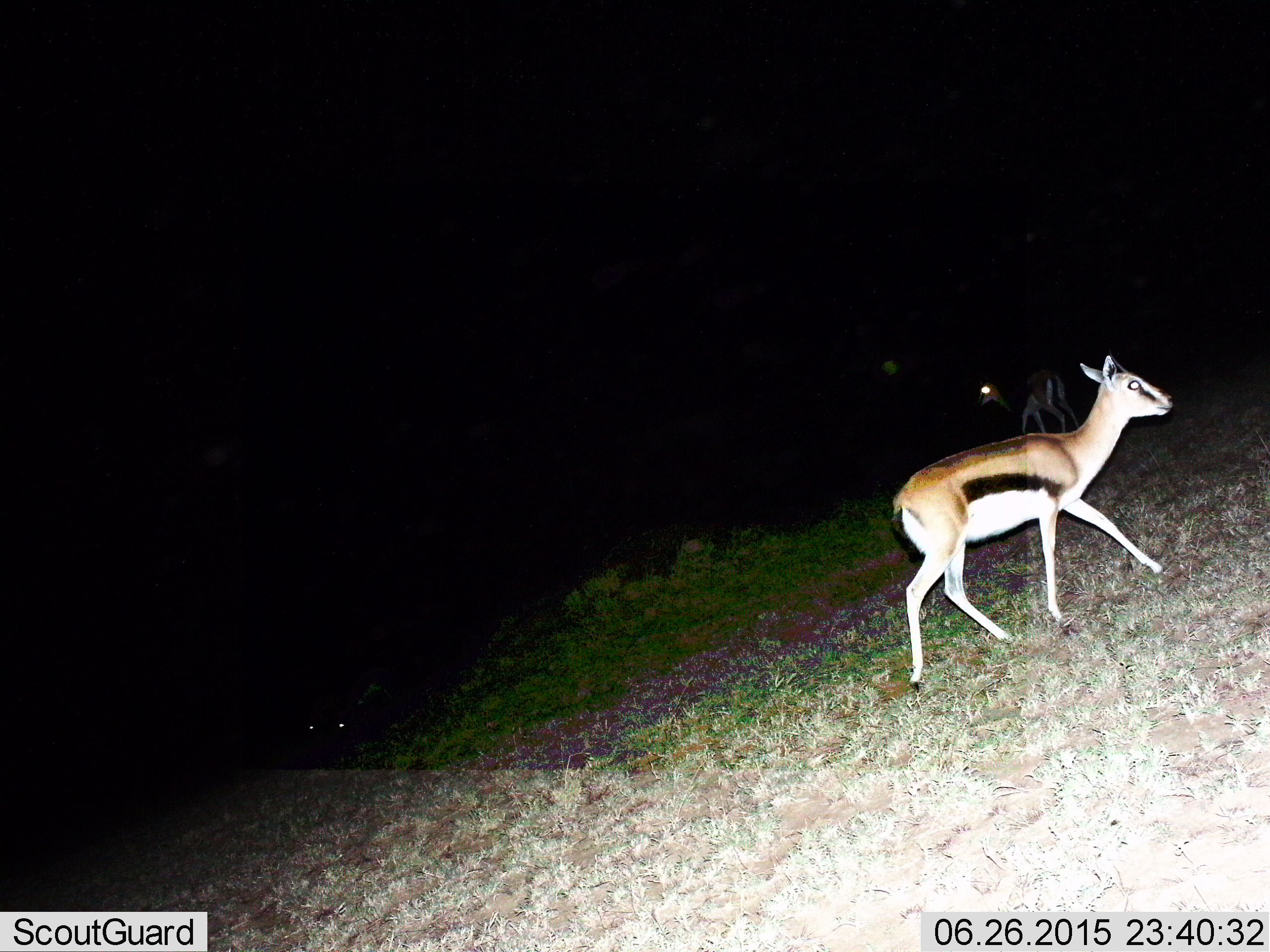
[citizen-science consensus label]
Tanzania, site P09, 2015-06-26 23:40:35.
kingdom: Animalia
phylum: Chordata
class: Mammalia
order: Artiodactyla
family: Bovidae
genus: Eudorcas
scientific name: Eudorcas thomsonii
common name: thomson's gazelle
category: gazellethomsons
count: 2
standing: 20%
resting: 0%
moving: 100%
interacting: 0%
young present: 0%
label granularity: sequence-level